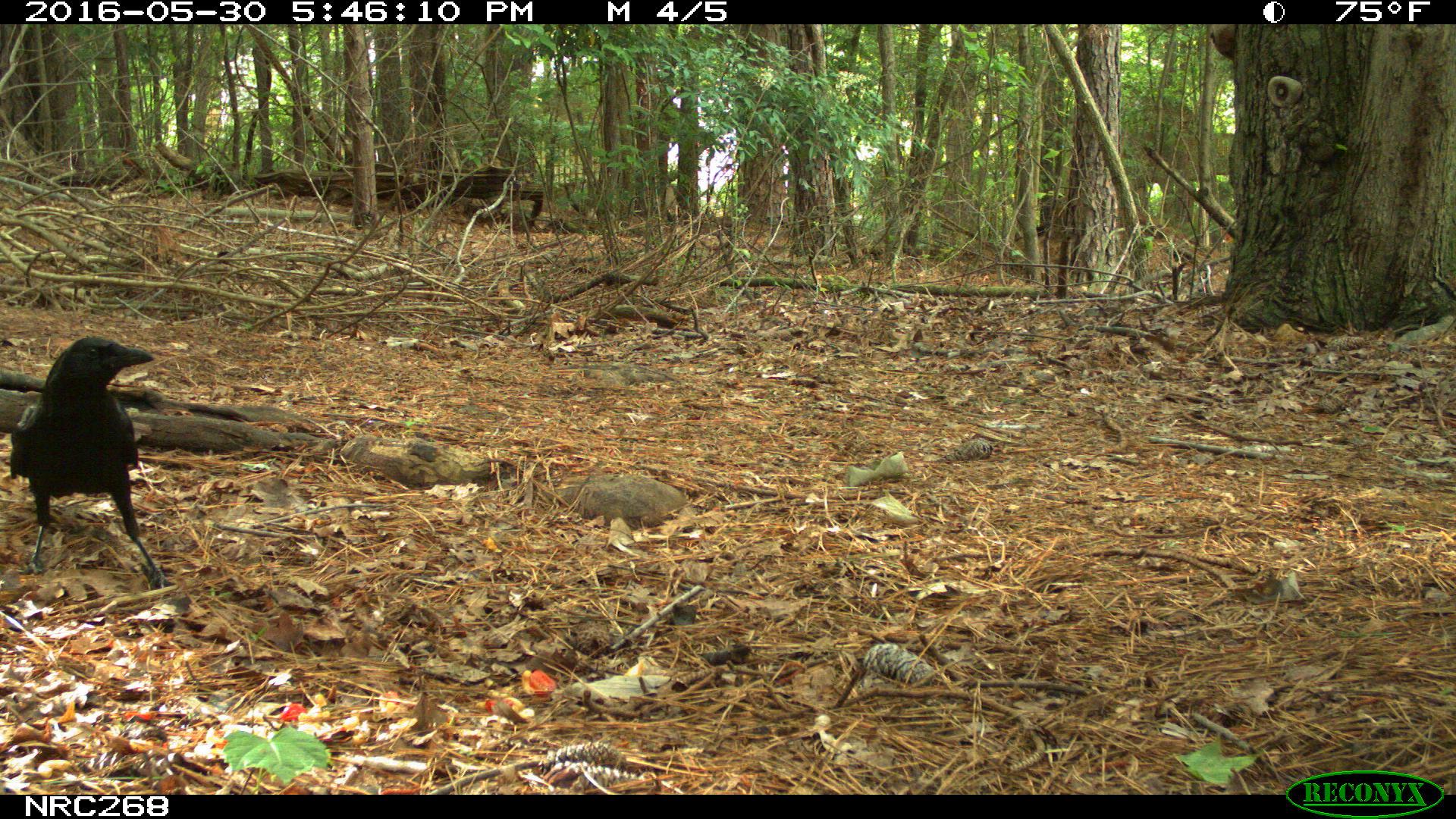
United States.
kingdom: Animalia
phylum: Chordata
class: Aves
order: Passeriformes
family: Corvidae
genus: Corvus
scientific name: Corvus brachyrhynchos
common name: american crow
American Crow (Corvus brachyrhynchos).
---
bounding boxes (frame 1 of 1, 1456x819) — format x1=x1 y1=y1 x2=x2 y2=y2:
American Crow: x1=3 y1=336 x2=157 y2=583